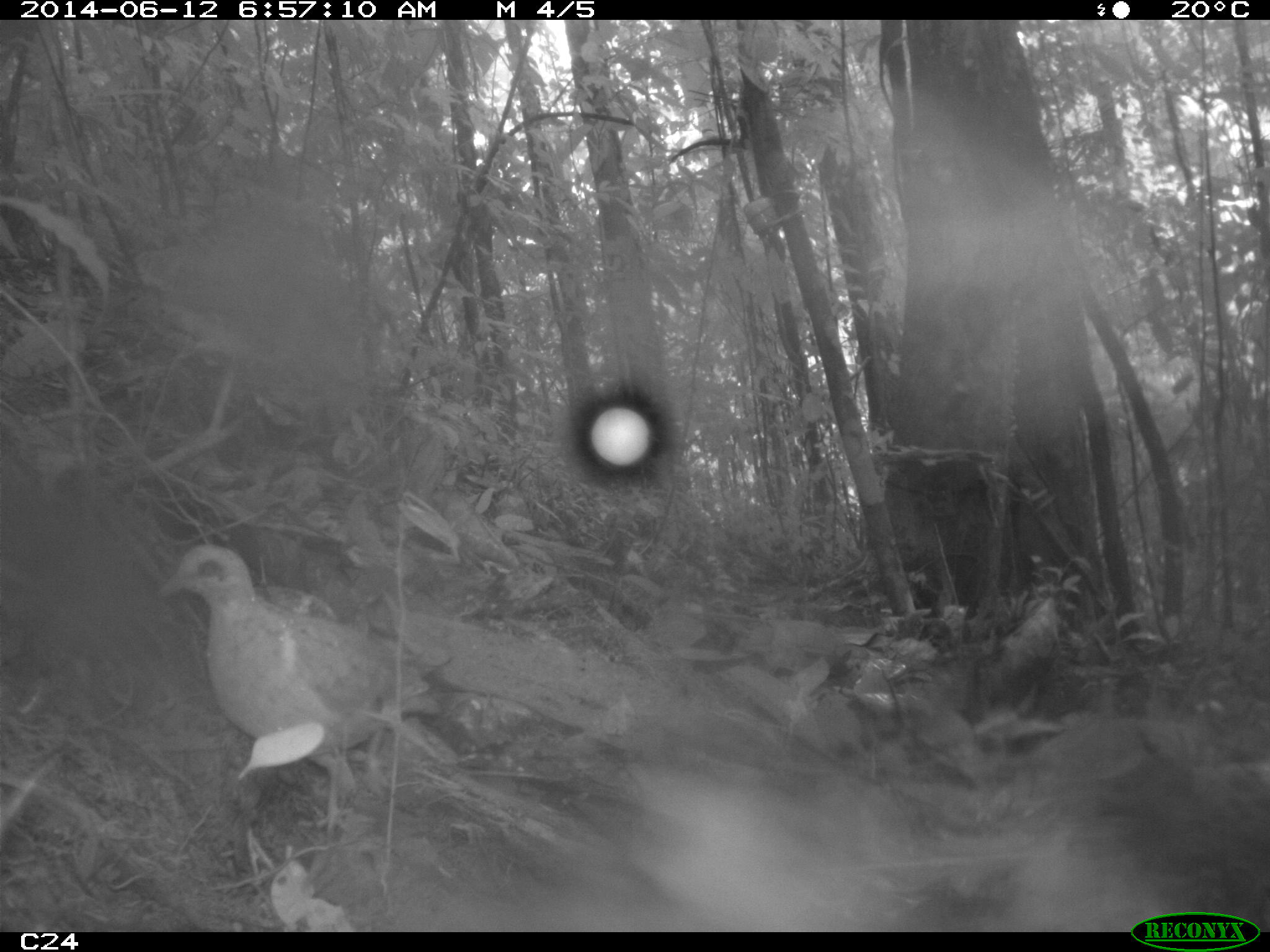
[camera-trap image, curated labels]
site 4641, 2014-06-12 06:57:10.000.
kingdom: Animalia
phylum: Chordata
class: Aves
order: Columbiformes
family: Columbidae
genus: Leptotila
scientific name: Leptotila rufaxilla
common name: gray-fronted dove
Leptotila rufaxilla (gray-fronted dove), count 1, age adult.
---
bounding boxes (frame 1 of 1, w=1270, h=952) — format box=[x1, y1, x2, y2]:
leptotila rufaxilla: box=[158, 542, 455, 837]